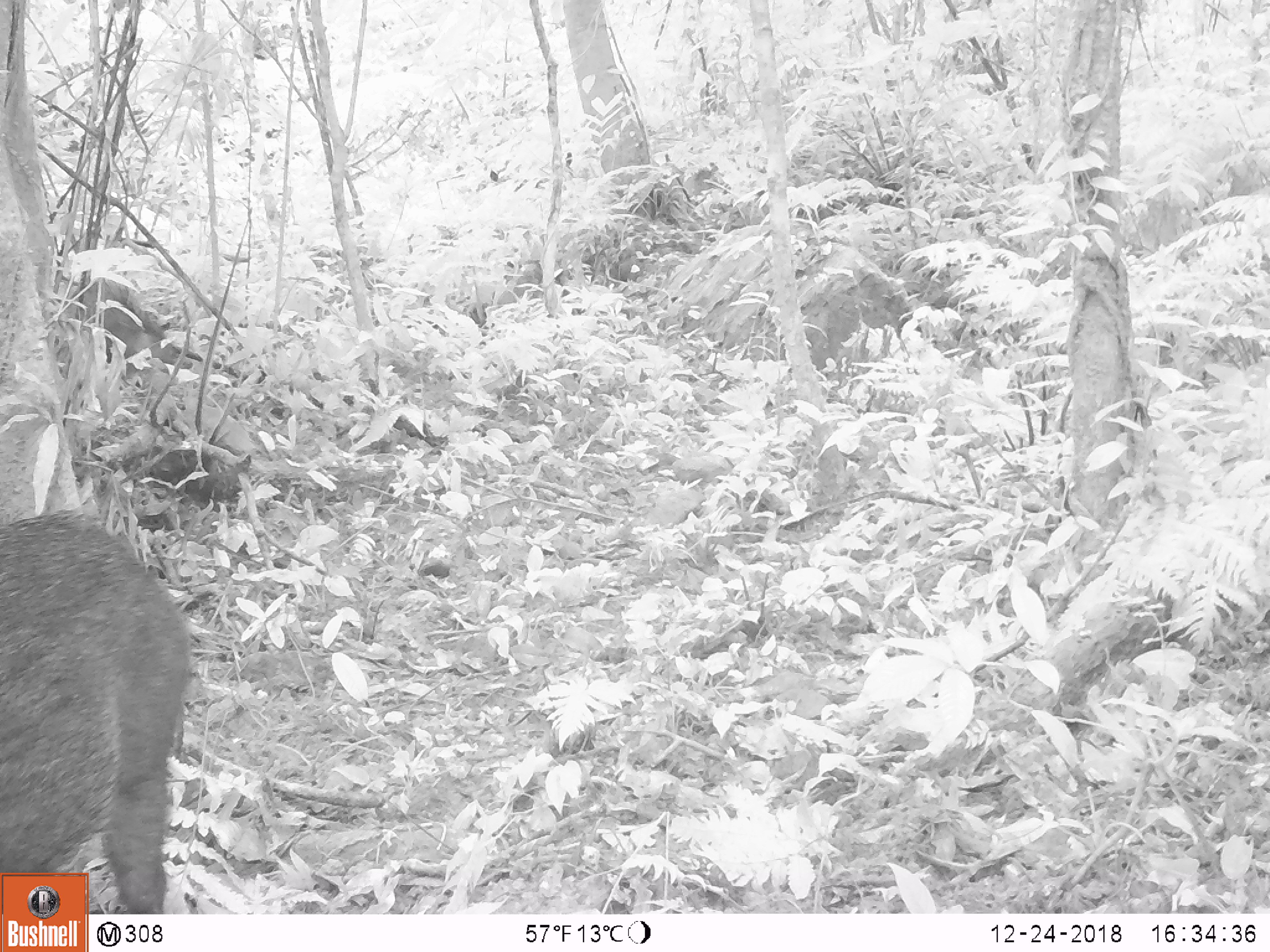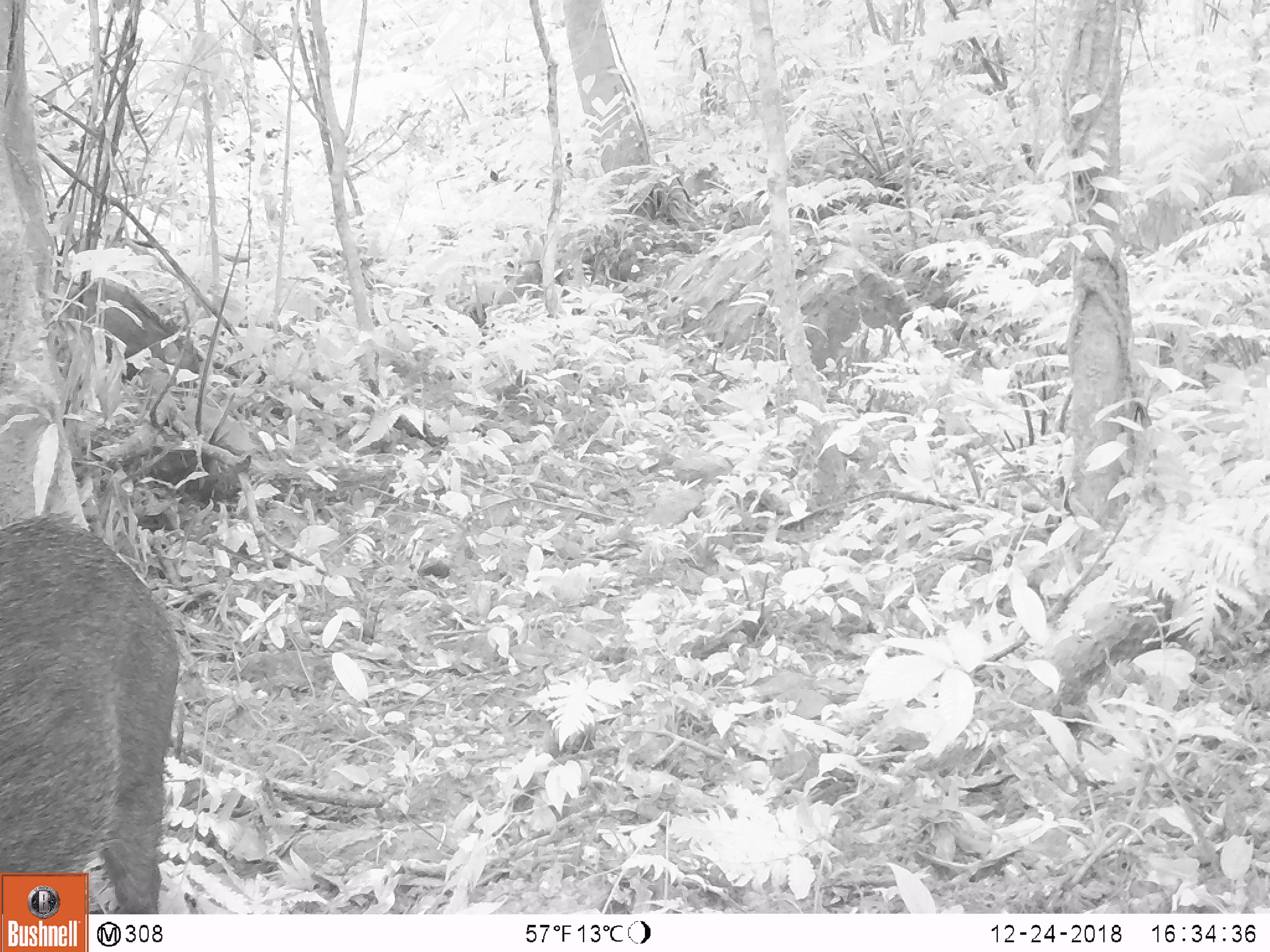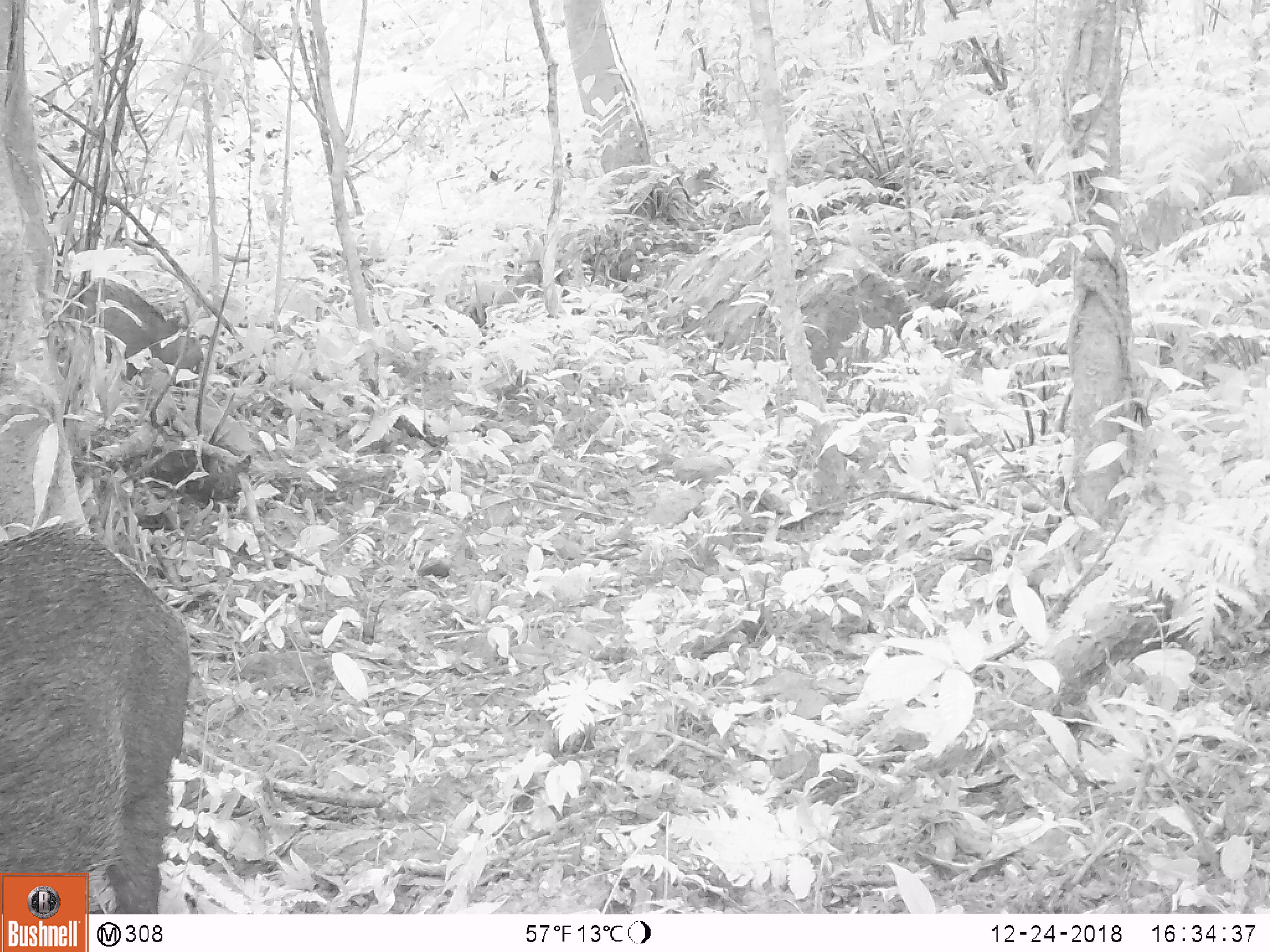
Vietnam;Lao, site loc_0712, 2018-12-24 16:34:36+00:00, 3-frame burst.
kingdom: Animalia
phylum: Chordata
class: Mammalia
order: Artiodactyla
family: Suidae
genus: Sus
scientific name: Sus scrofa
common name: eurasian wild pig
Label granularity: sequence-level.